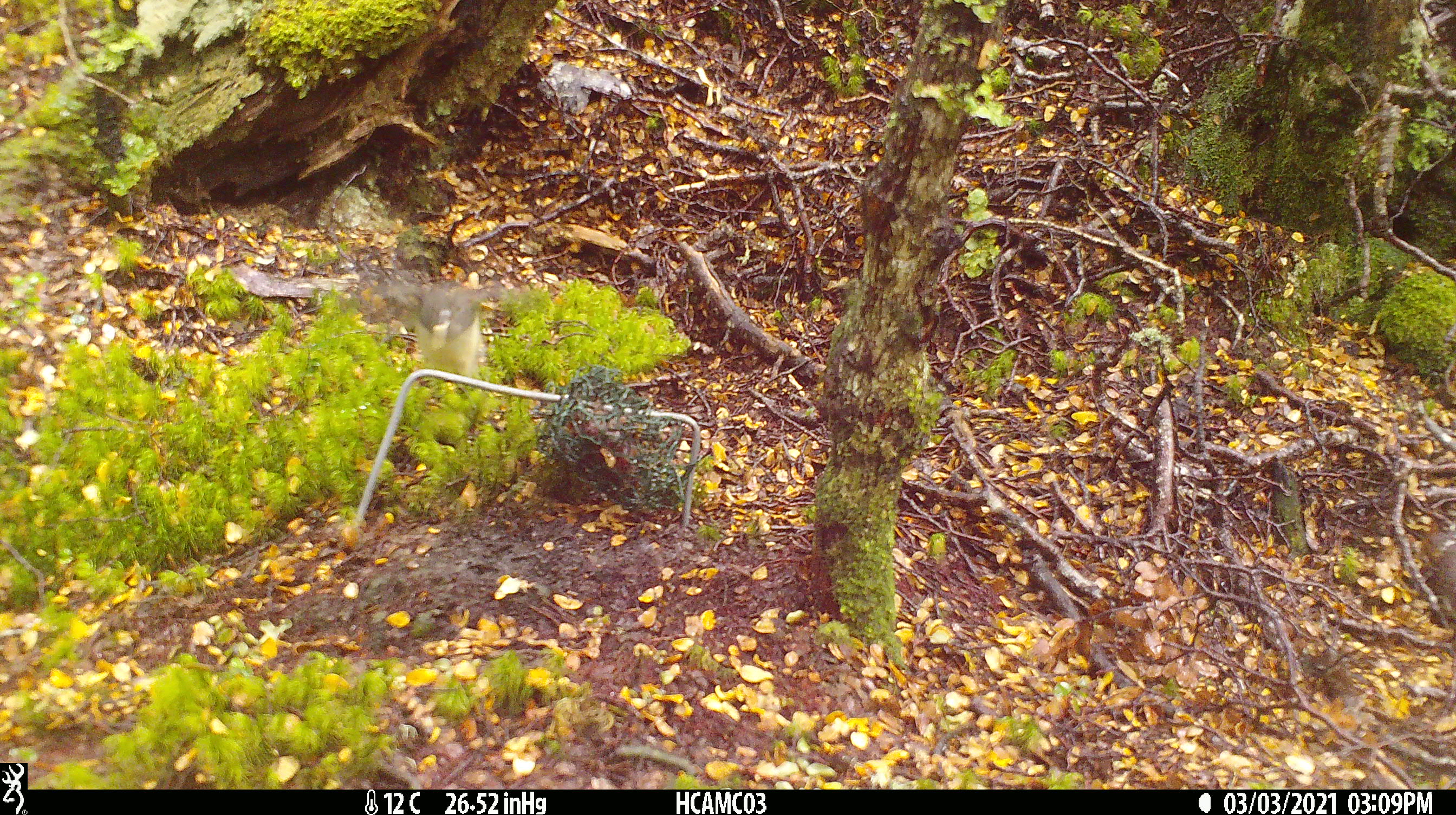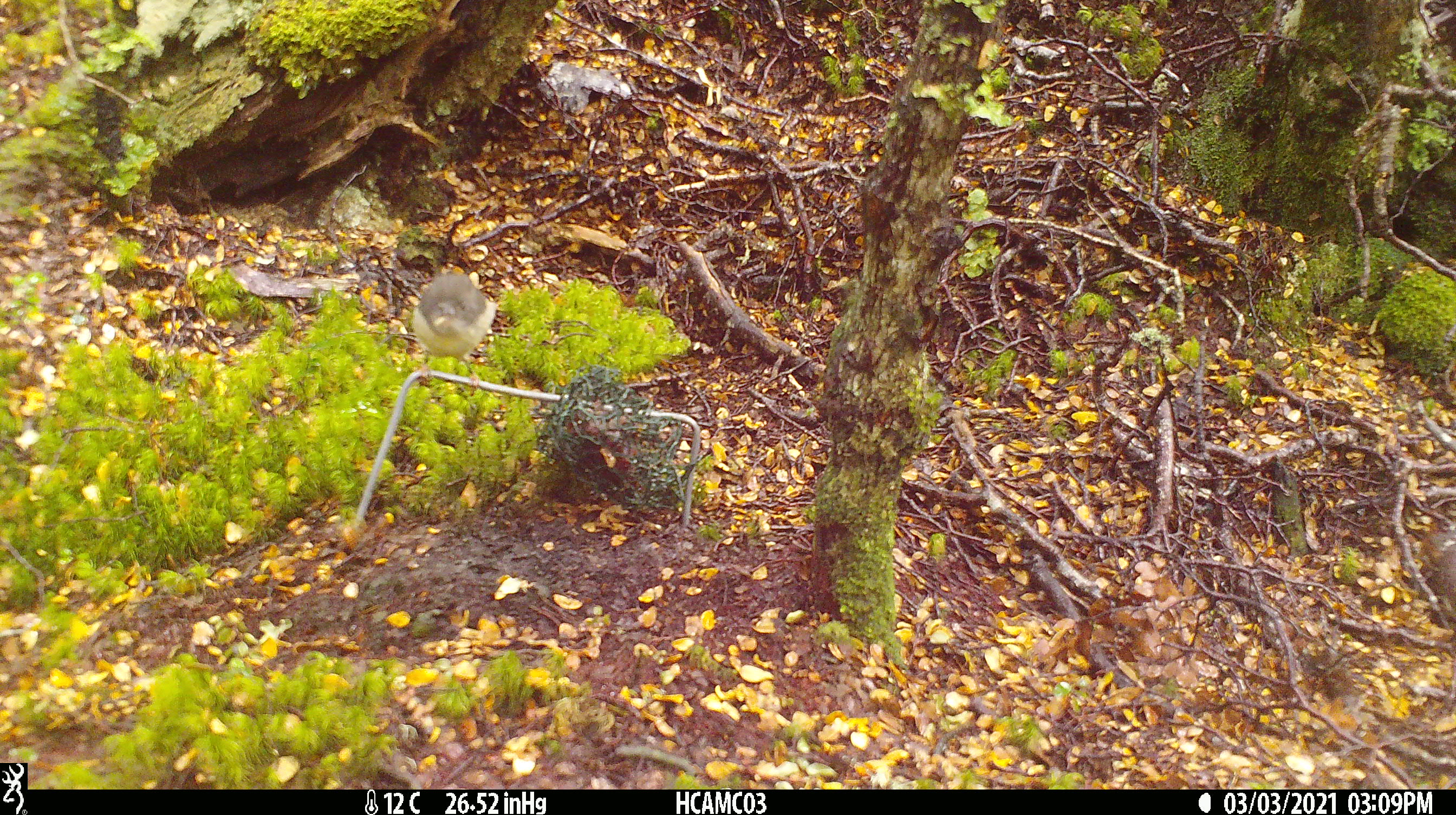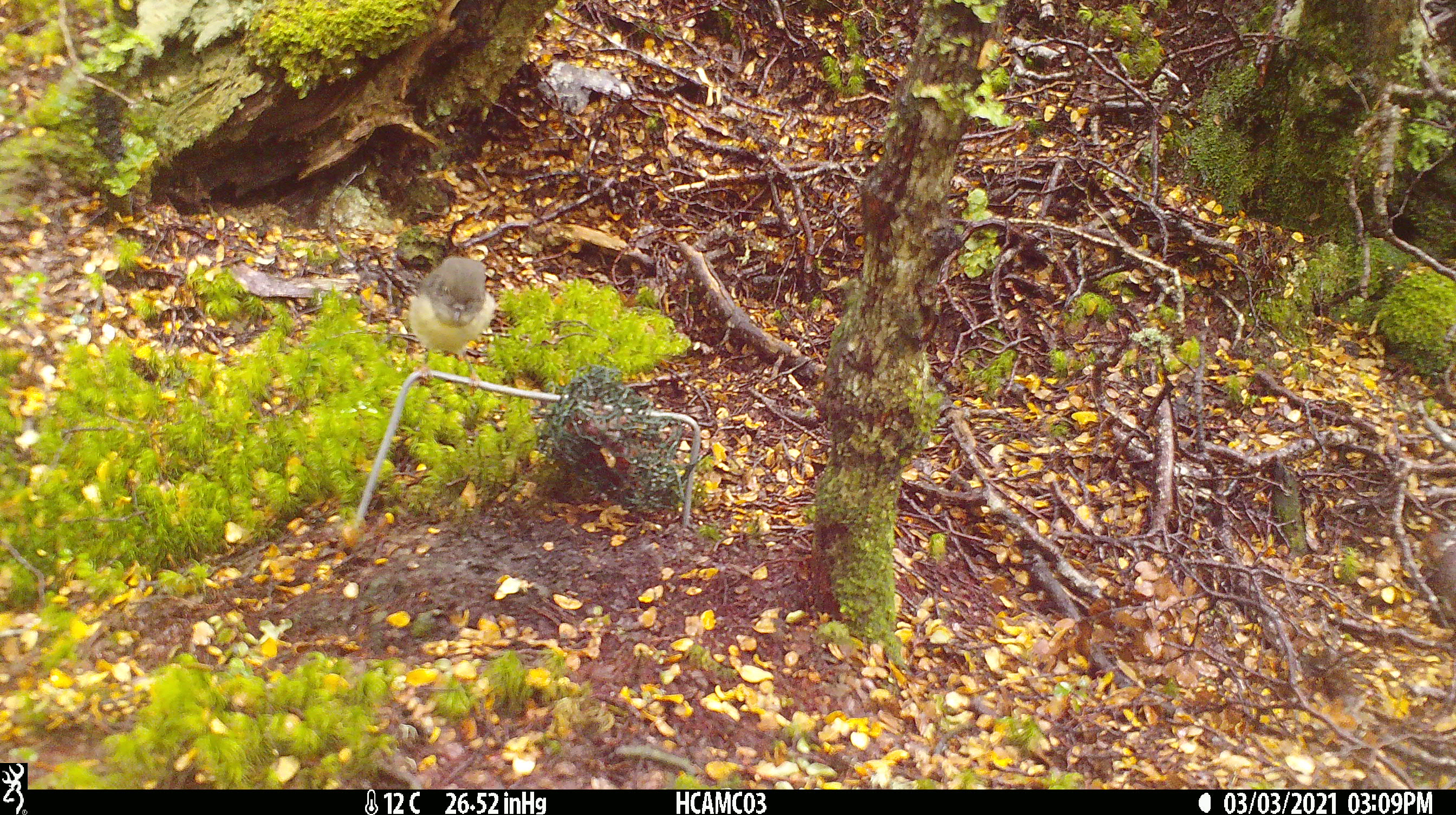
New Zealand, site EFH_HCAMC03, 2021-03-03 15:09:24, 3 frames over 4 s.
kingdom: Animalia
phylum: Chordata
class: Aves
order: Passeriformes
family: Petroicidae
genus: Petroica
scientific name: Petroica macrocephala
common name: tomtit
Tomtit (Petroica macrocephala).